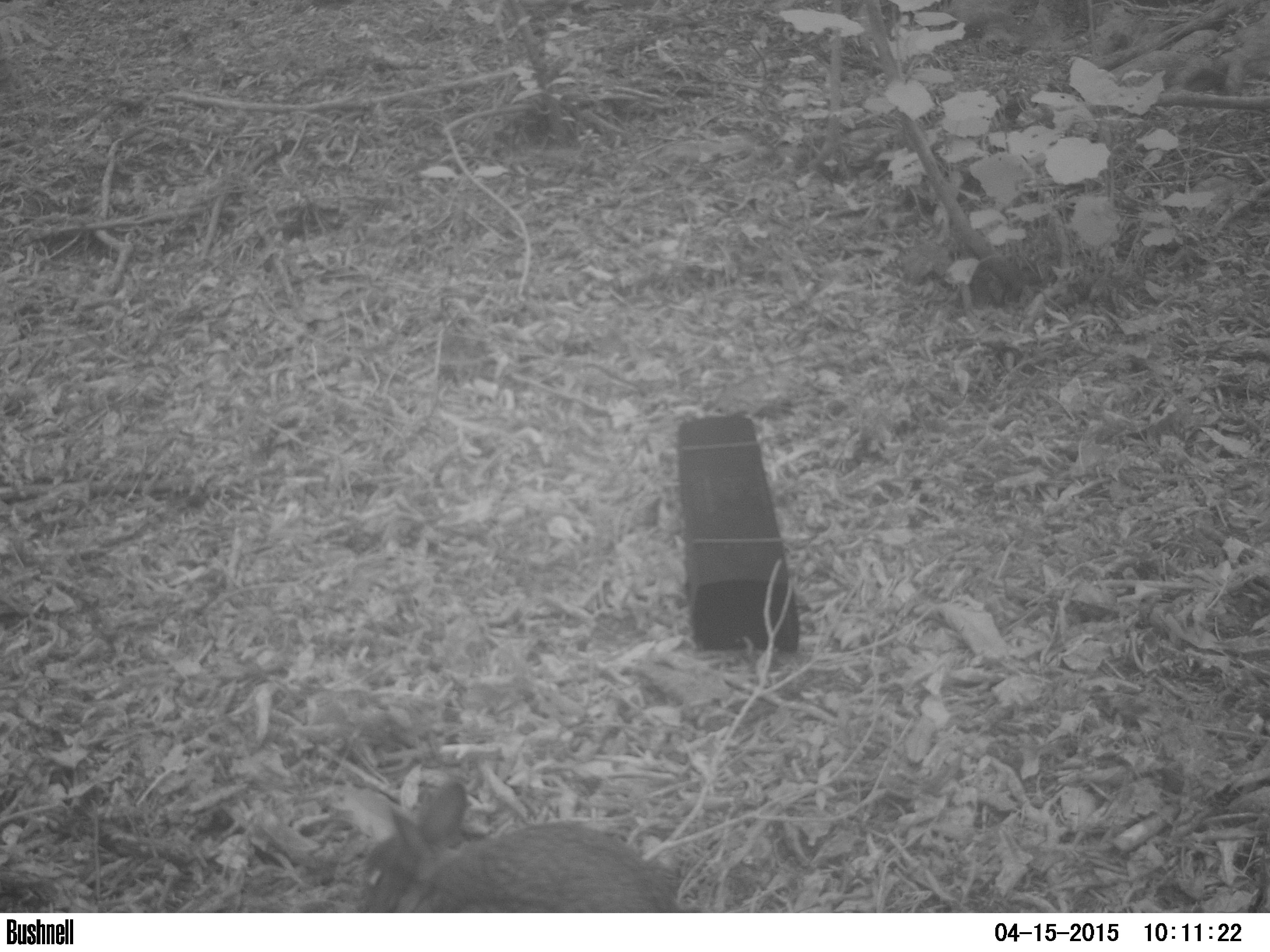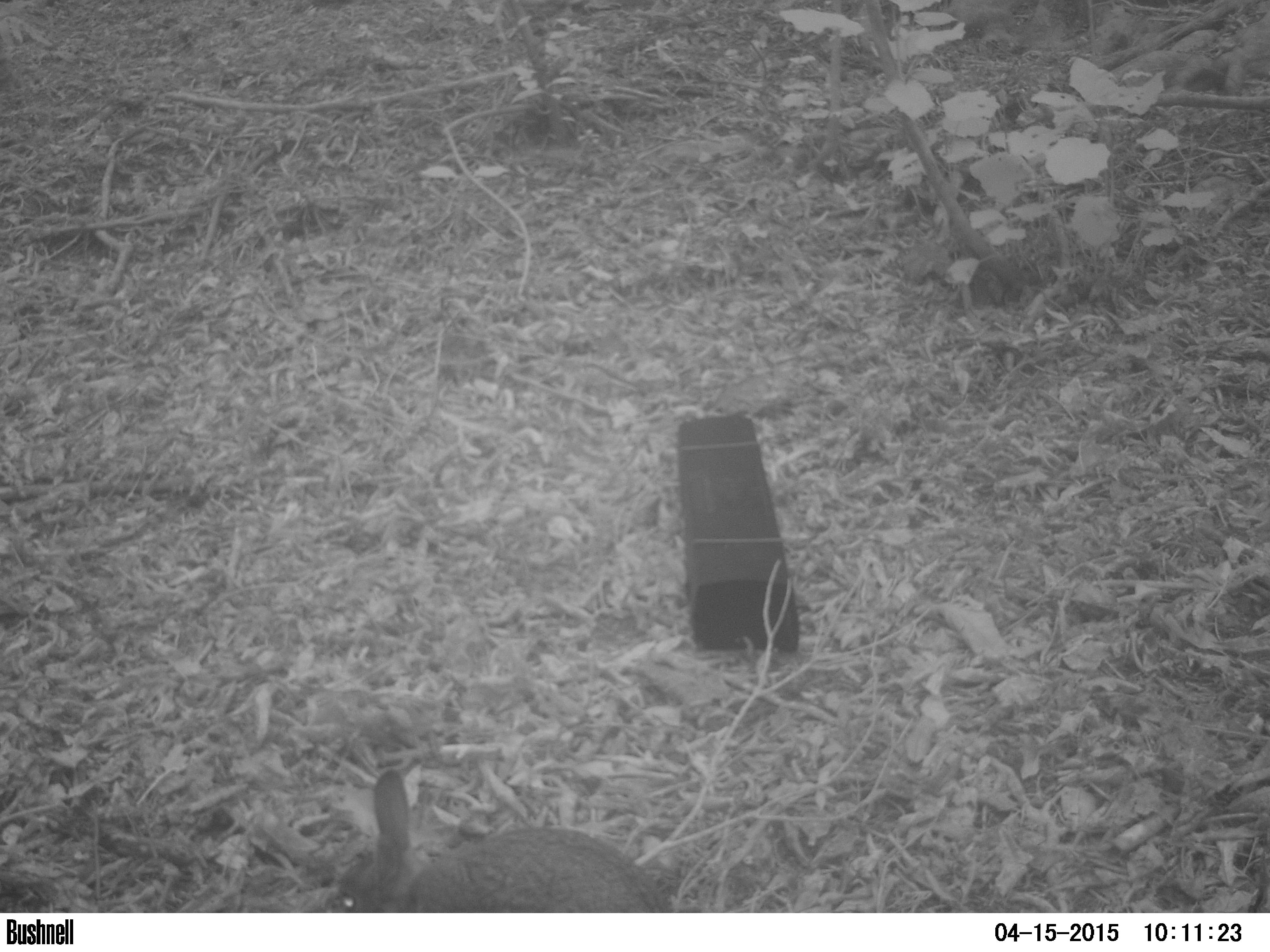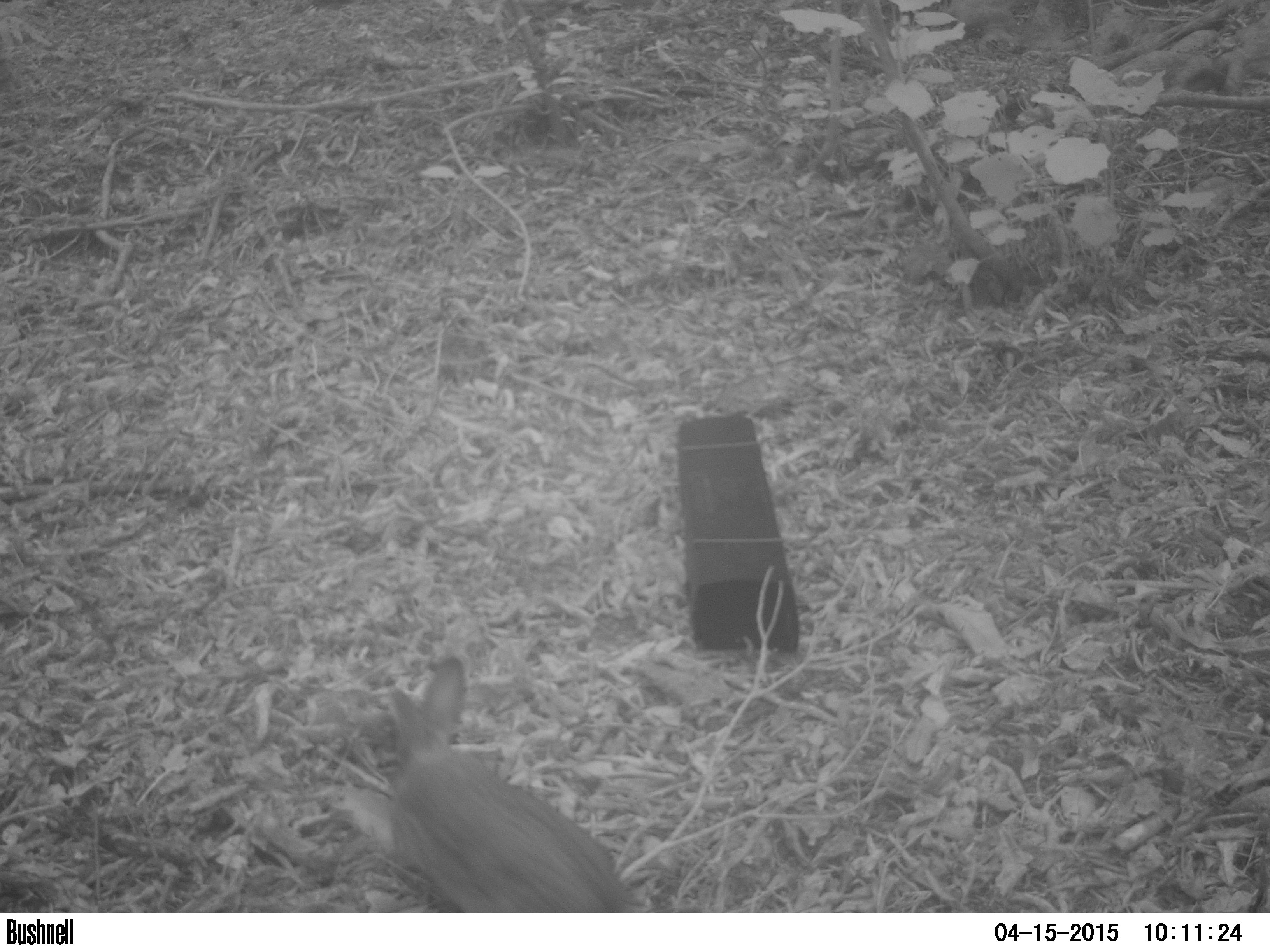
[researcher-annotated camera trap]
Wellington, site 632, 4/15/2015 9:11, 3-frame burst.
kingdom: Animalia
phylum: Chordata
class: Mammalia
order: Lagomorpha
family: Leporidae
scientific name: Leporidae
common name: rabbit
Rabbit (Leporidae).